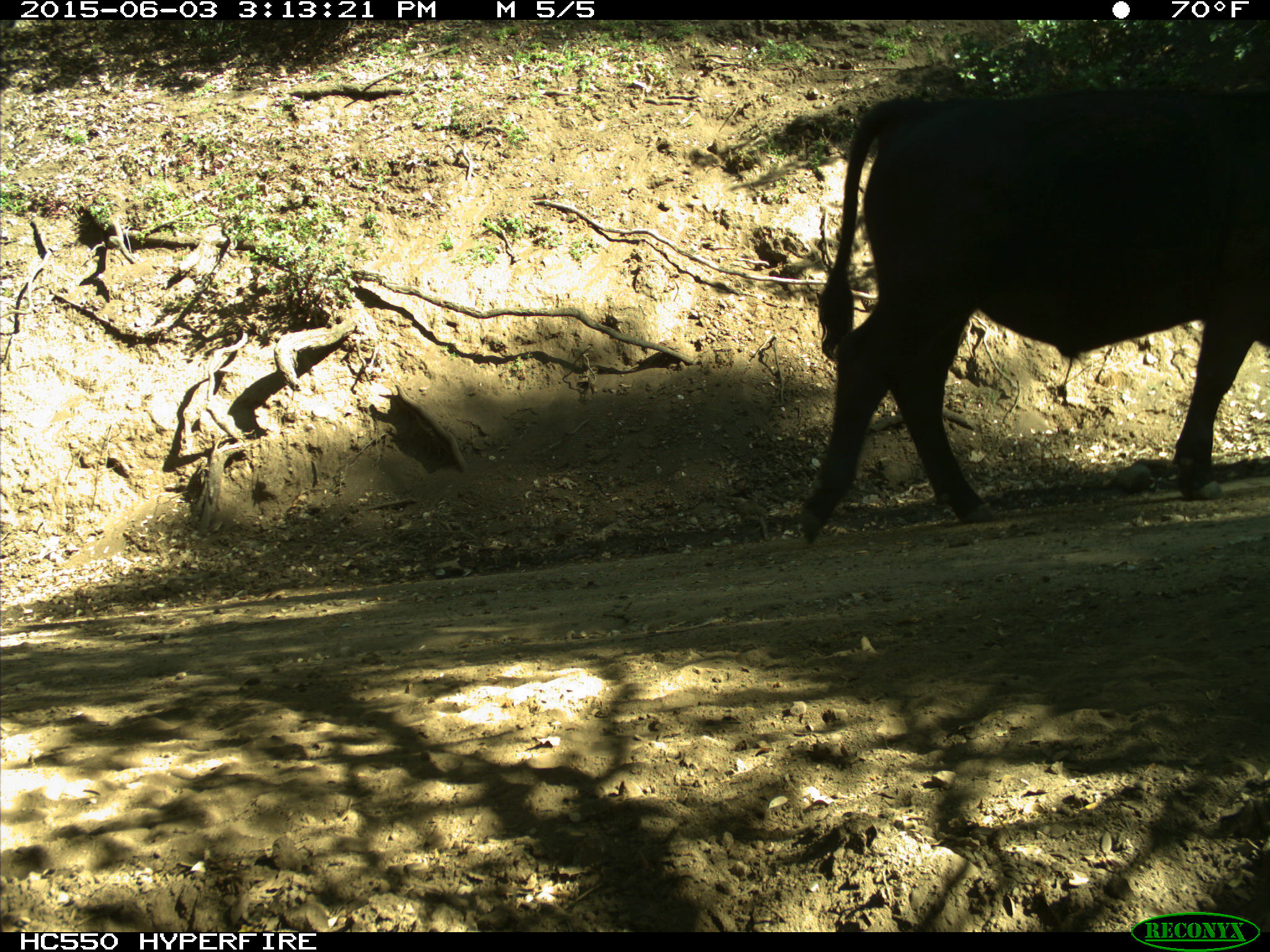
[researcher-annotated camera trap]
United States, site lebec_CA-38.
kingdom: Animalia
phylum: Chordata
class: Mammalia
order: Artiodactyla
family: Bovidae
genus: Bos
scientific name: Bos taurus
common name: domestic cow